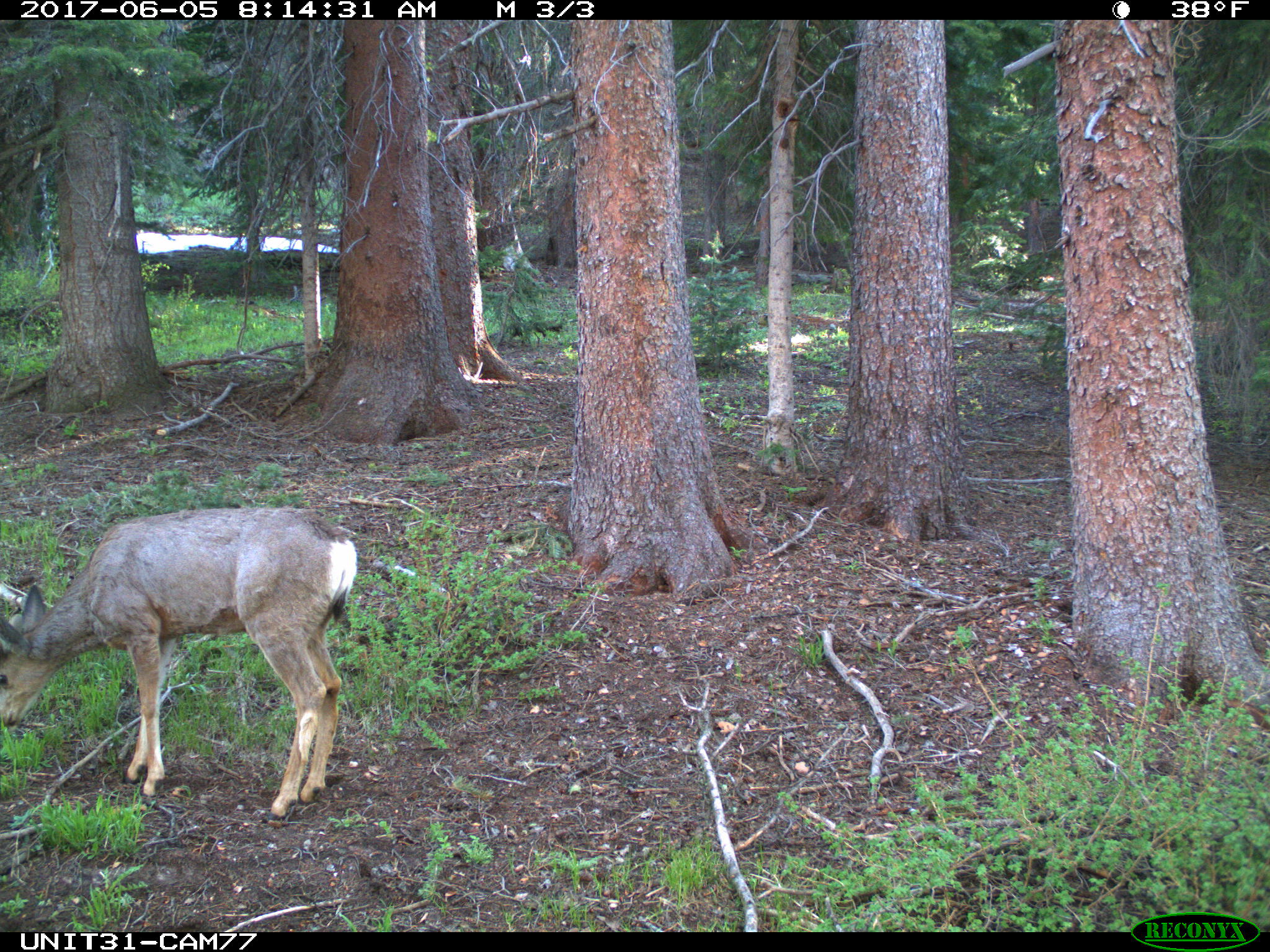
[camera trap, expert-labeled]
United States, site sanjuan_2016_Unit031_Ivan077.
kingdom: Animalia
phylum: Chordata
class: Mammalia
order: Artiodactyla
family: Cervidae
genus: Odocoileus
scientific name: Odocoileus hemionus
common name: mule deer